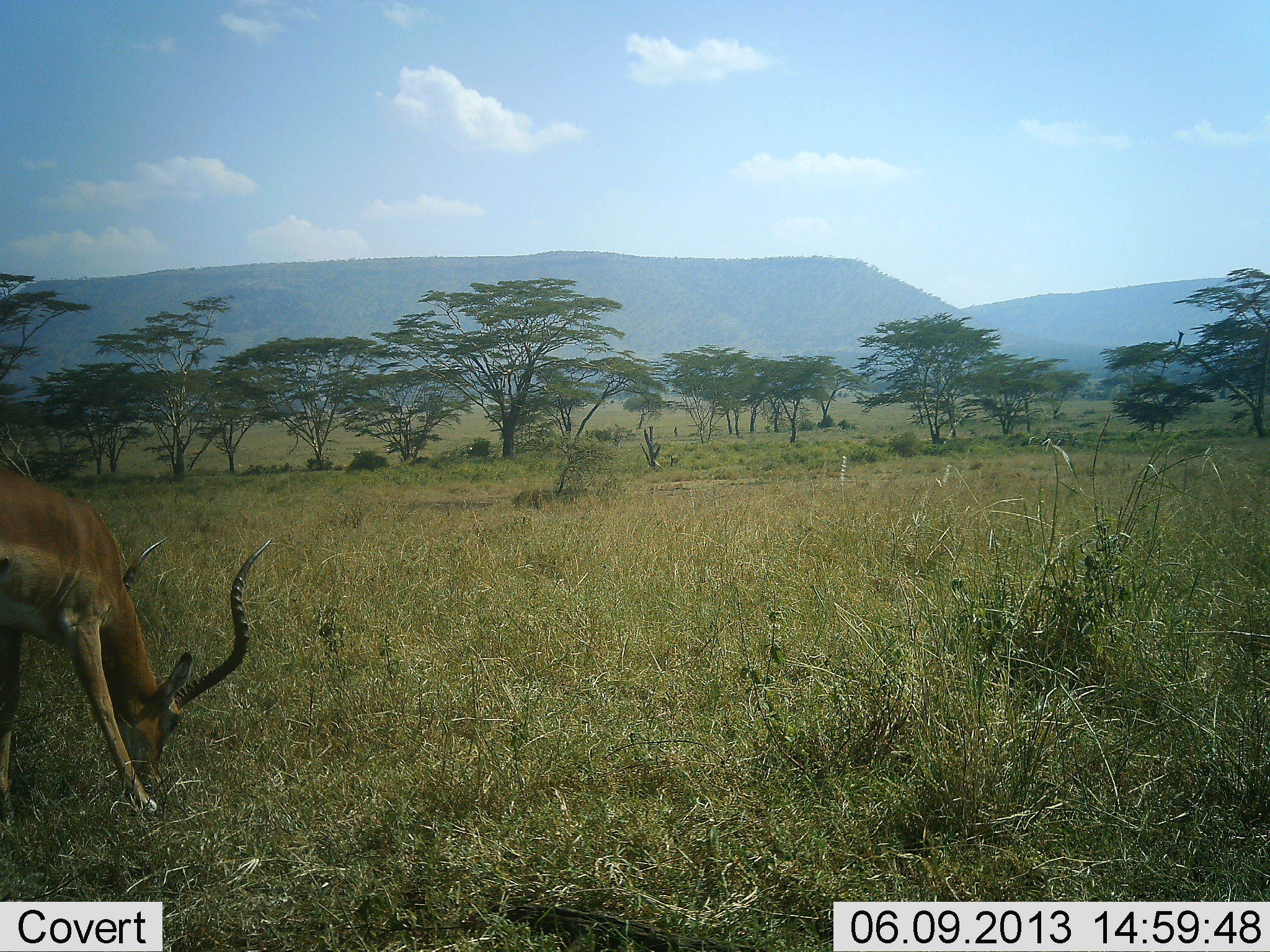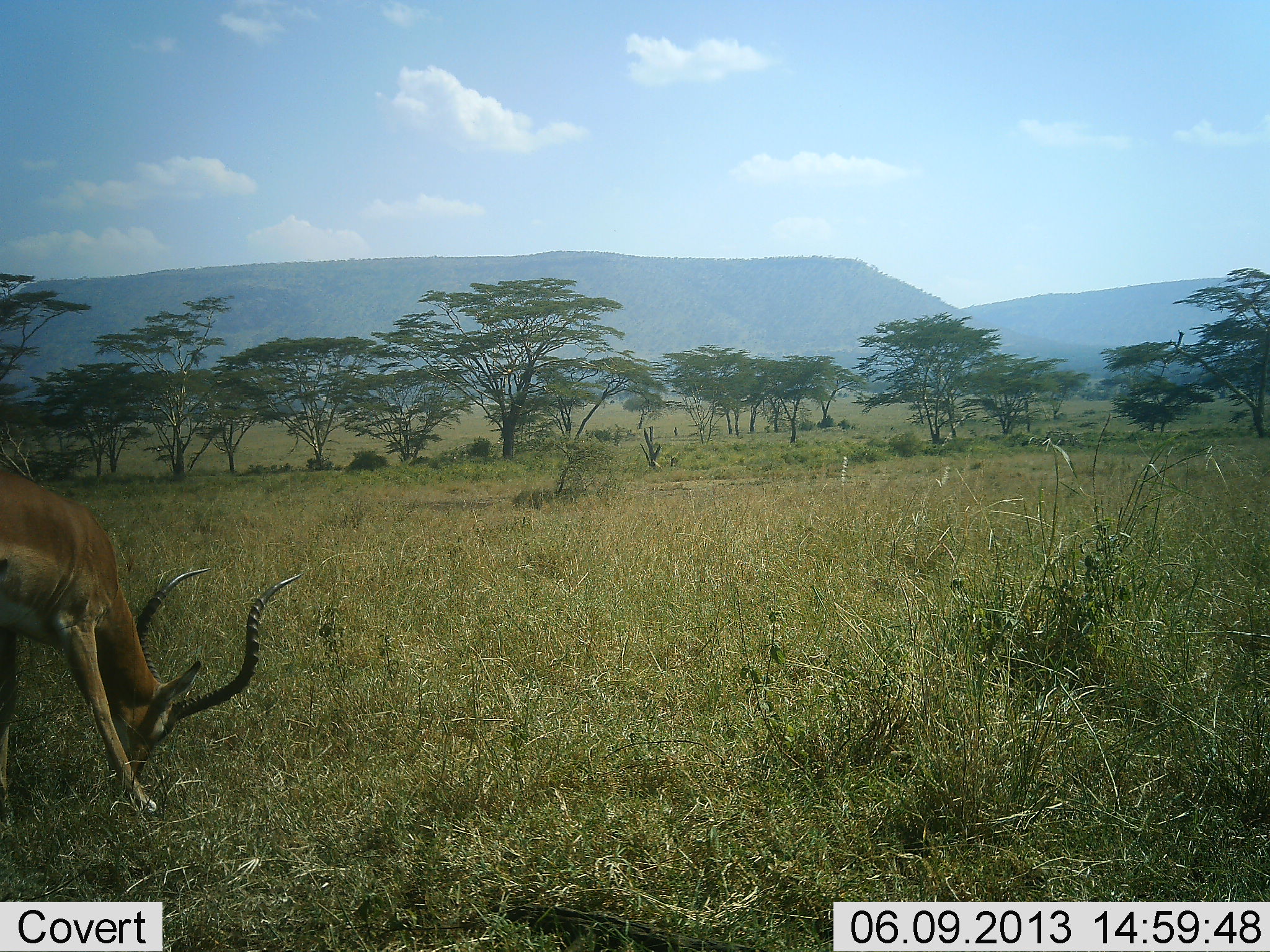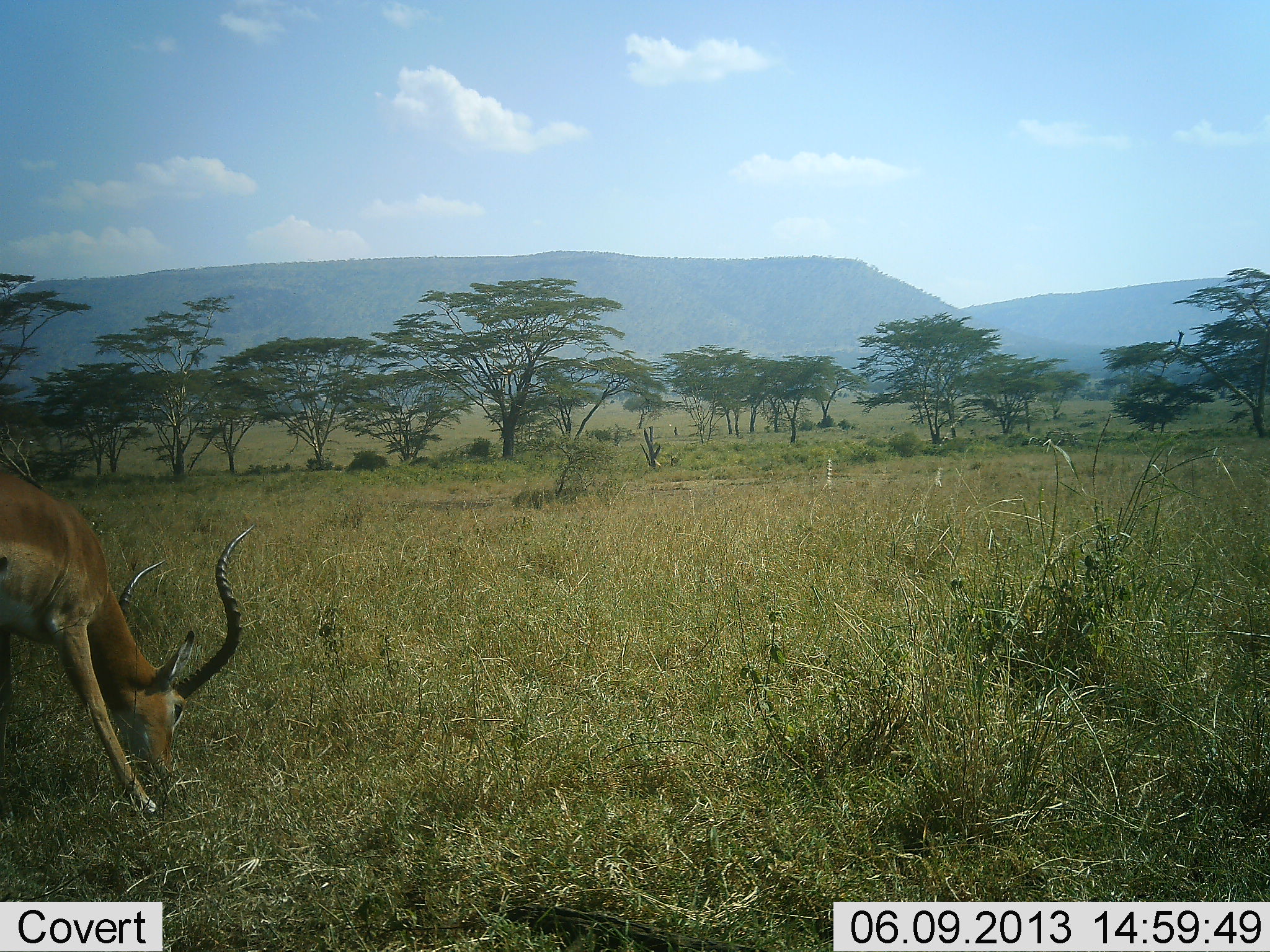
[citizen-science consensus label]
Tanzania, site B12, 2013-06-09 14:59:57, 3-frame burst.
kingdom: Animalia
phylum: Chordata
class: Mammalia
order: Artiodactyla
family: Bovidae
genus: Aepyceros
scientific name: Aepyceros melampus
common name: impala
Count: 1.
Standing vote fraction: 20%.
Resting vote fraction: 0%.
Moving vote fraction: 0%.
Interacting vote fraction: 0%.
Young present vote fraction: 0%.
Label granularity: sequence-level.